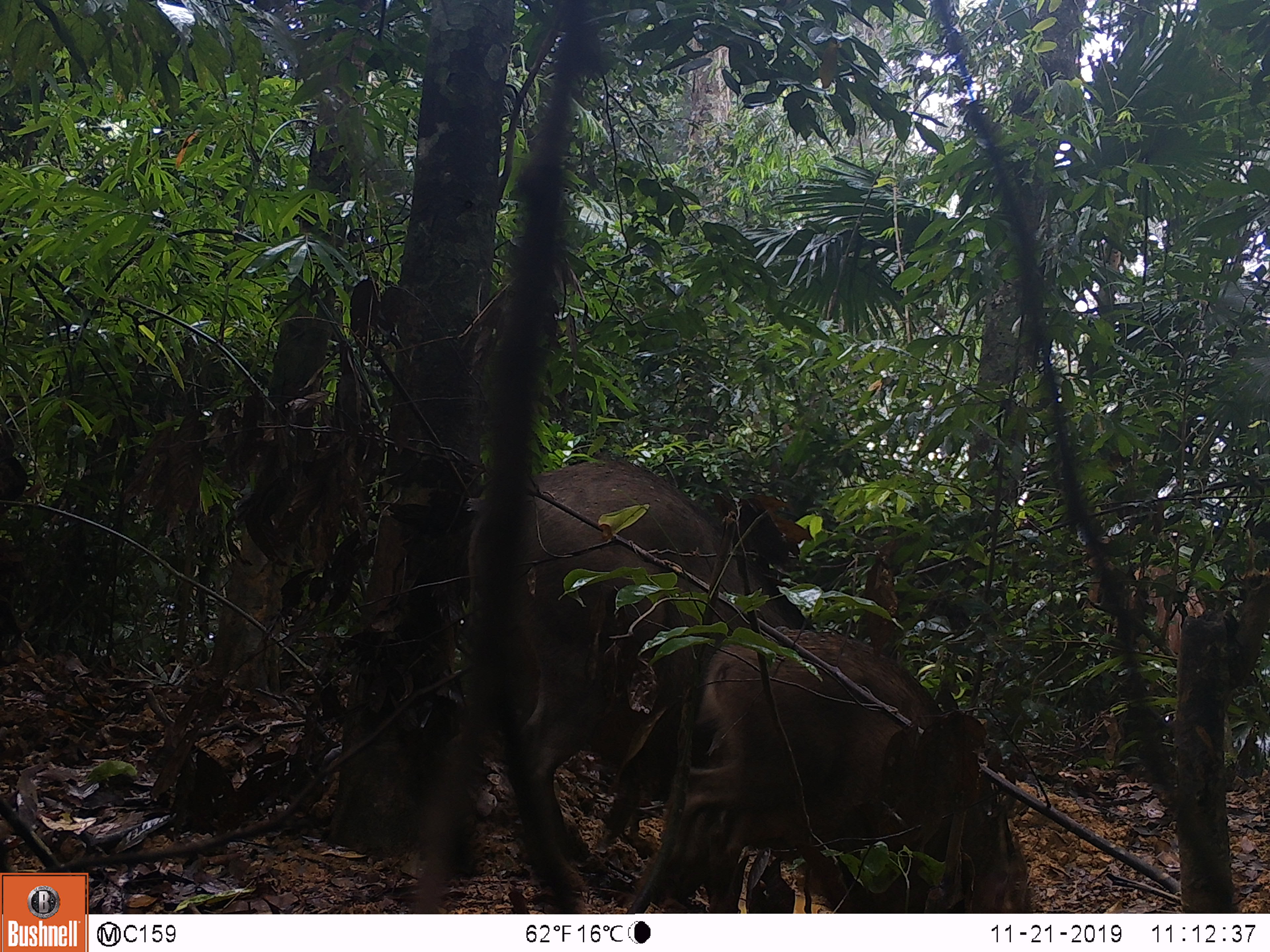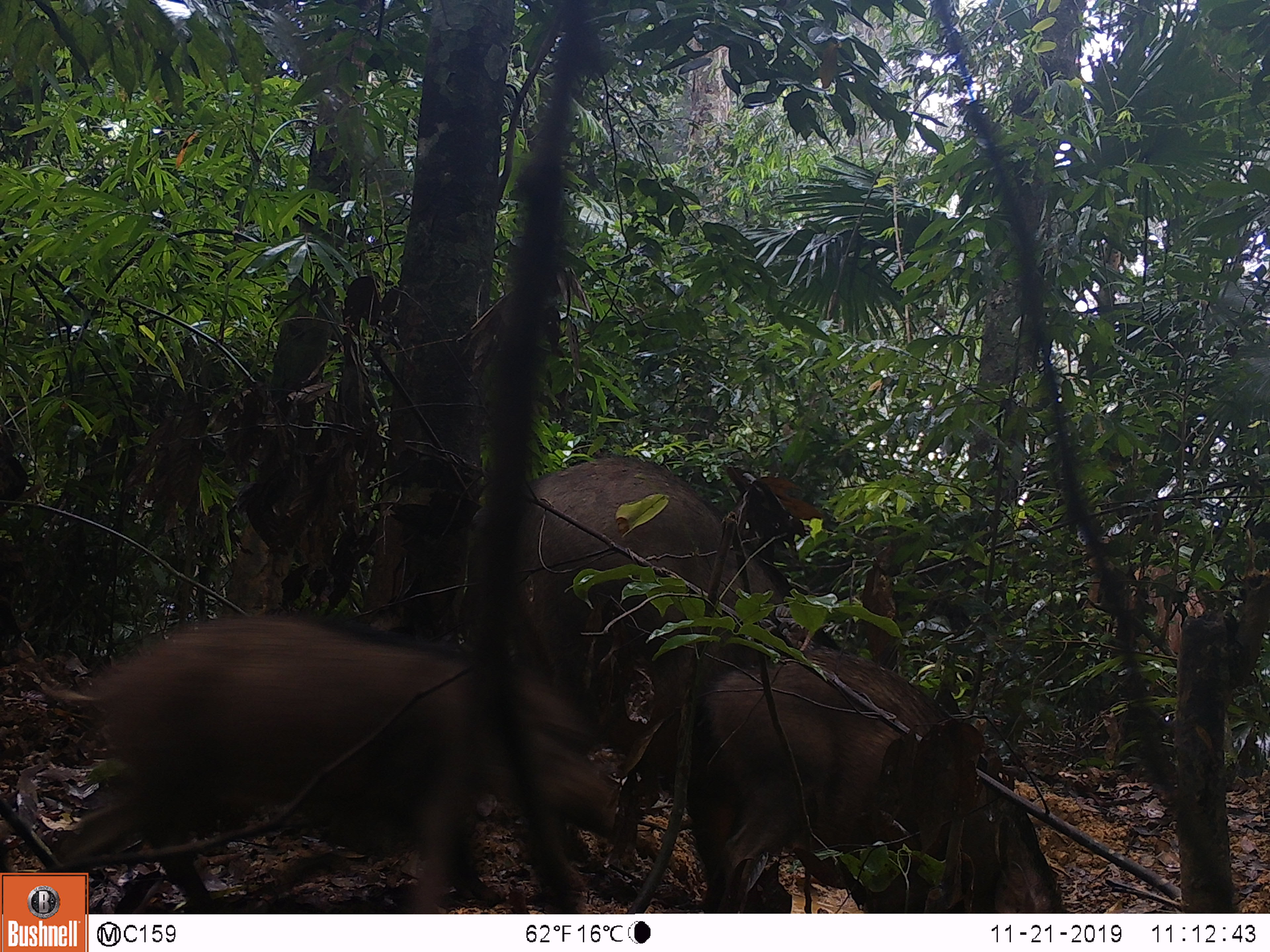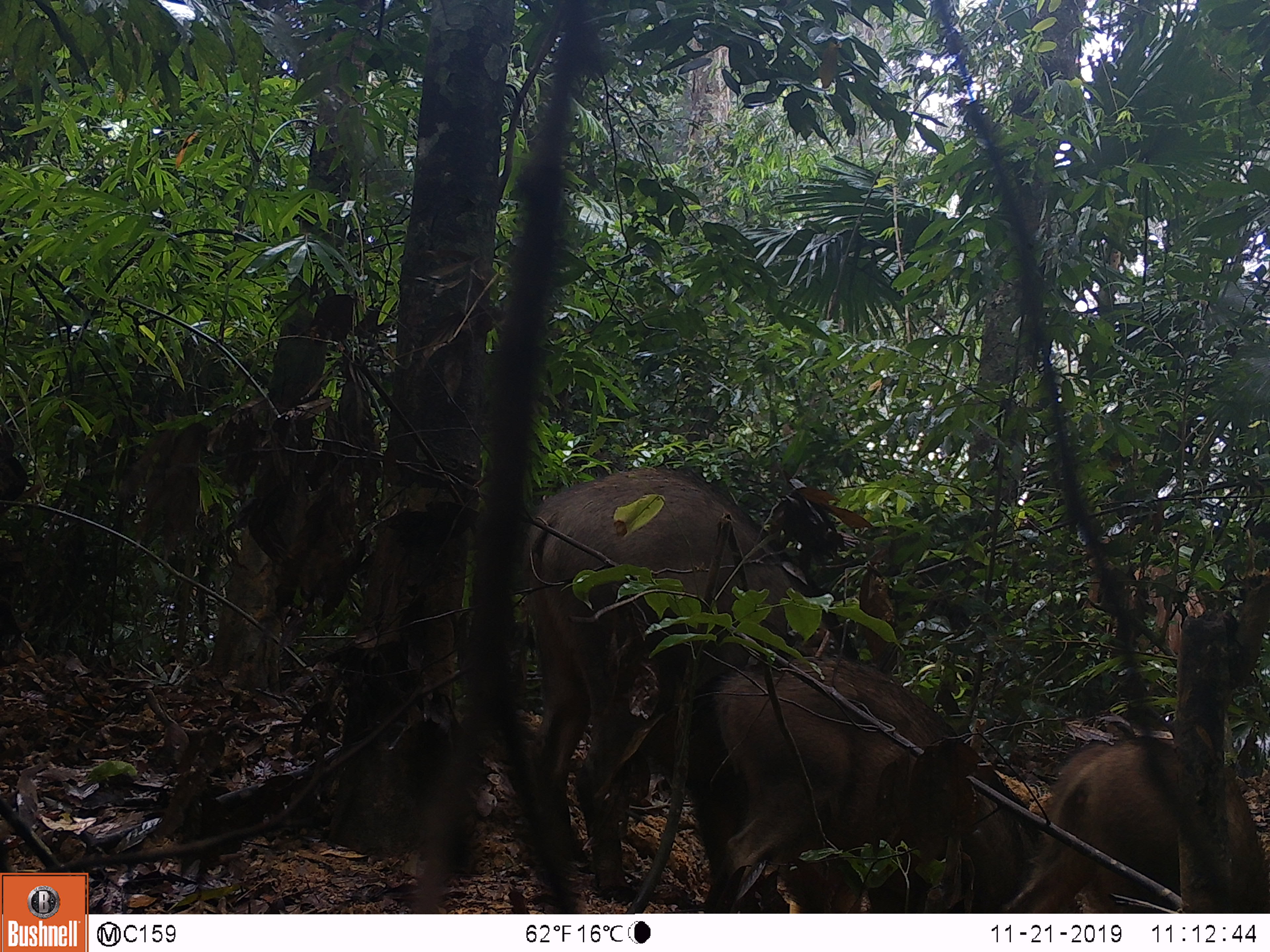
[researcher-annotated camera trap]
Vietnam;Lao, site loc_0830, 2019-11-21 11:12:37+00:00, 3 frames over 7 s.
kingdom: Animalia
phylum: Chordata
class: Mammalia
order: Artiodactyla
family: Suidae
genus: Sus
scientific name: Sus scrofa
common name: eurasian wild pig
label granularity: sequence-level